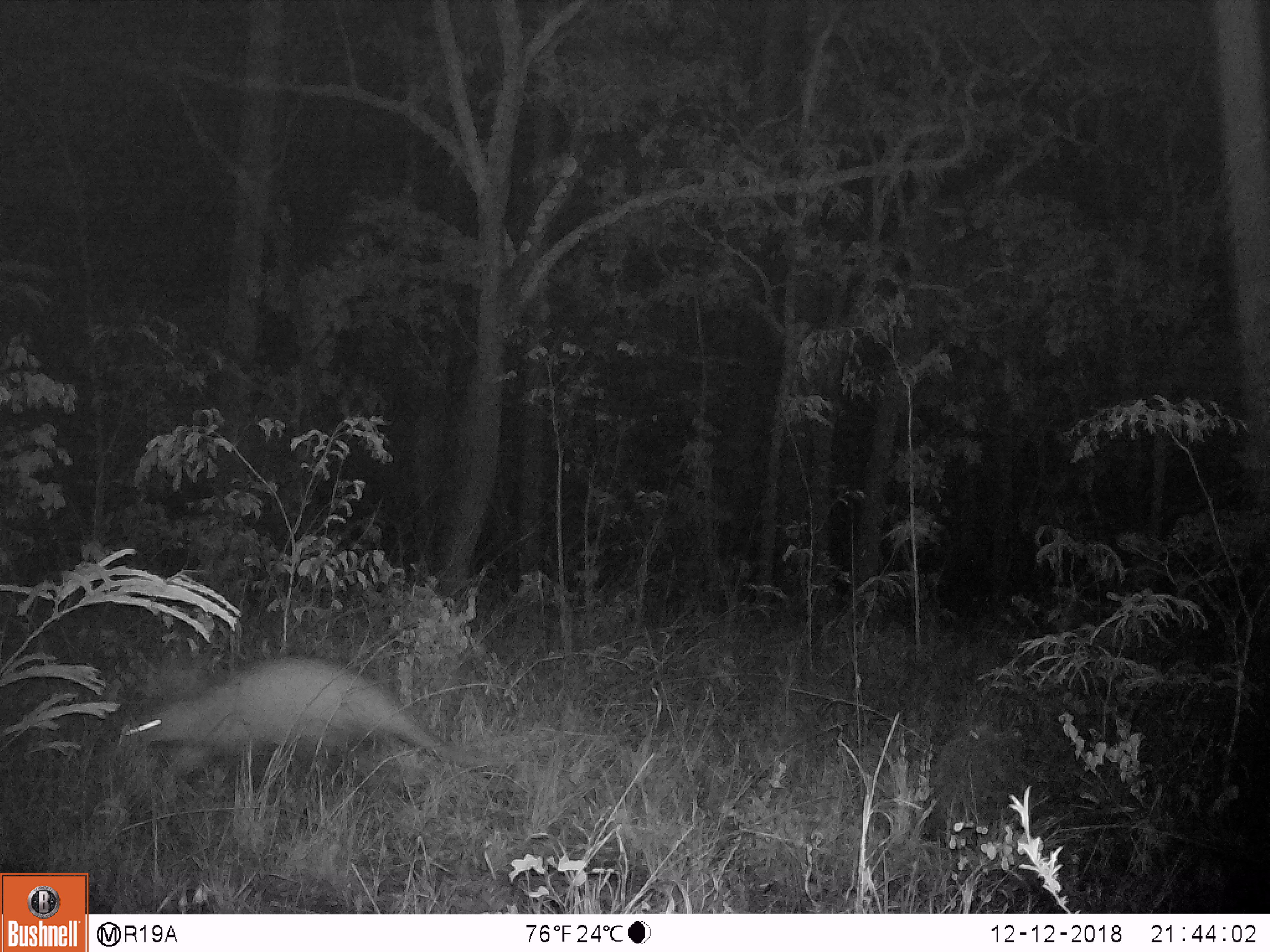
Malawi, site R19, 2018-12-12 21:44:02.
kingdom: Animalia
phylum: Chordata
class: Mammalia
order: Tubulidentata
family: Orycteropodidae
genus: Orycteropus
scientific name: Orycteropus afer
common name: aardvark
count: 1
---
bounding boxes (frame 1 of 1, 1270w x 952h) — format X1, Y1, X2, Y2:
aardvark: 108, 639, 519, 790